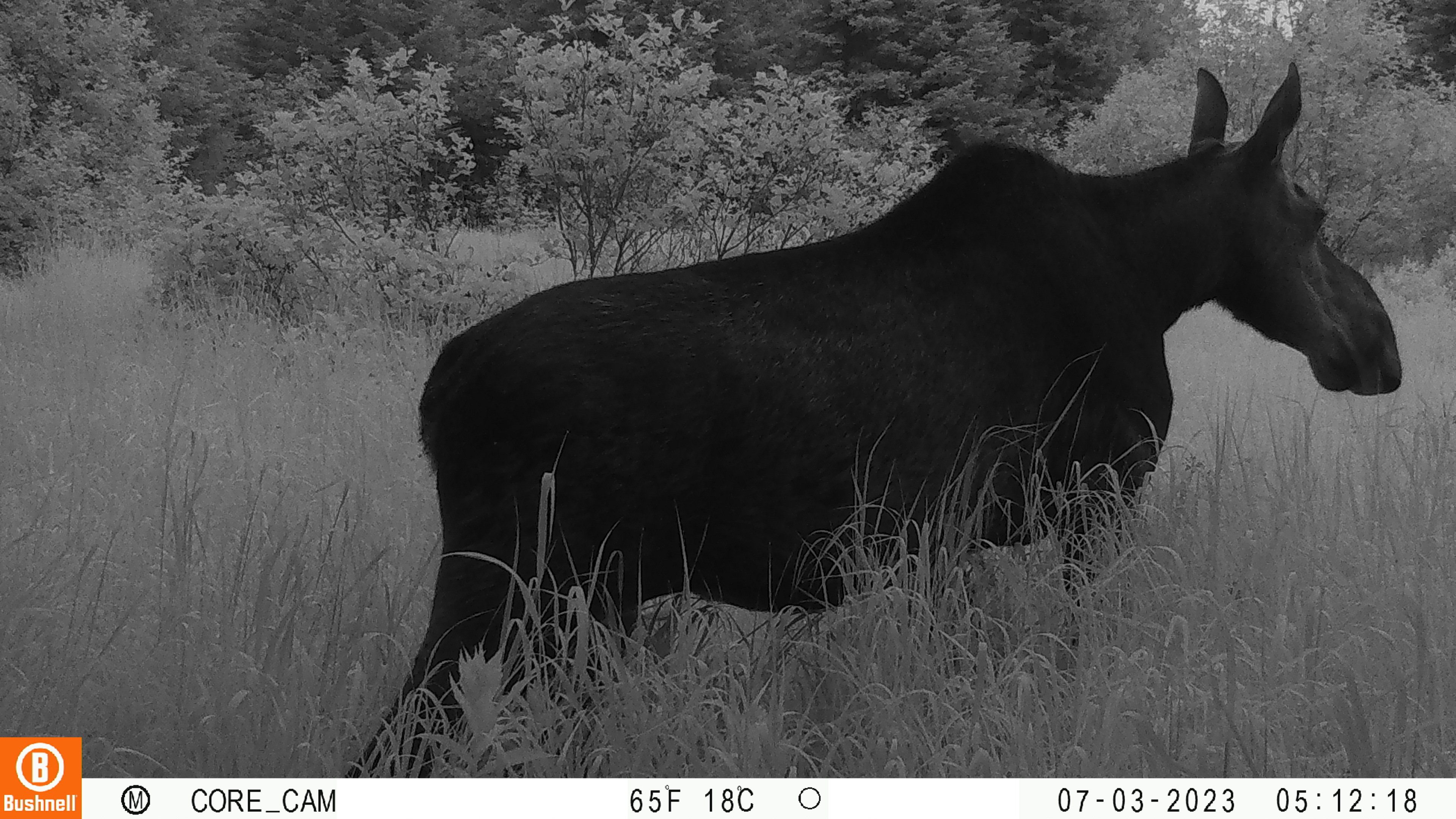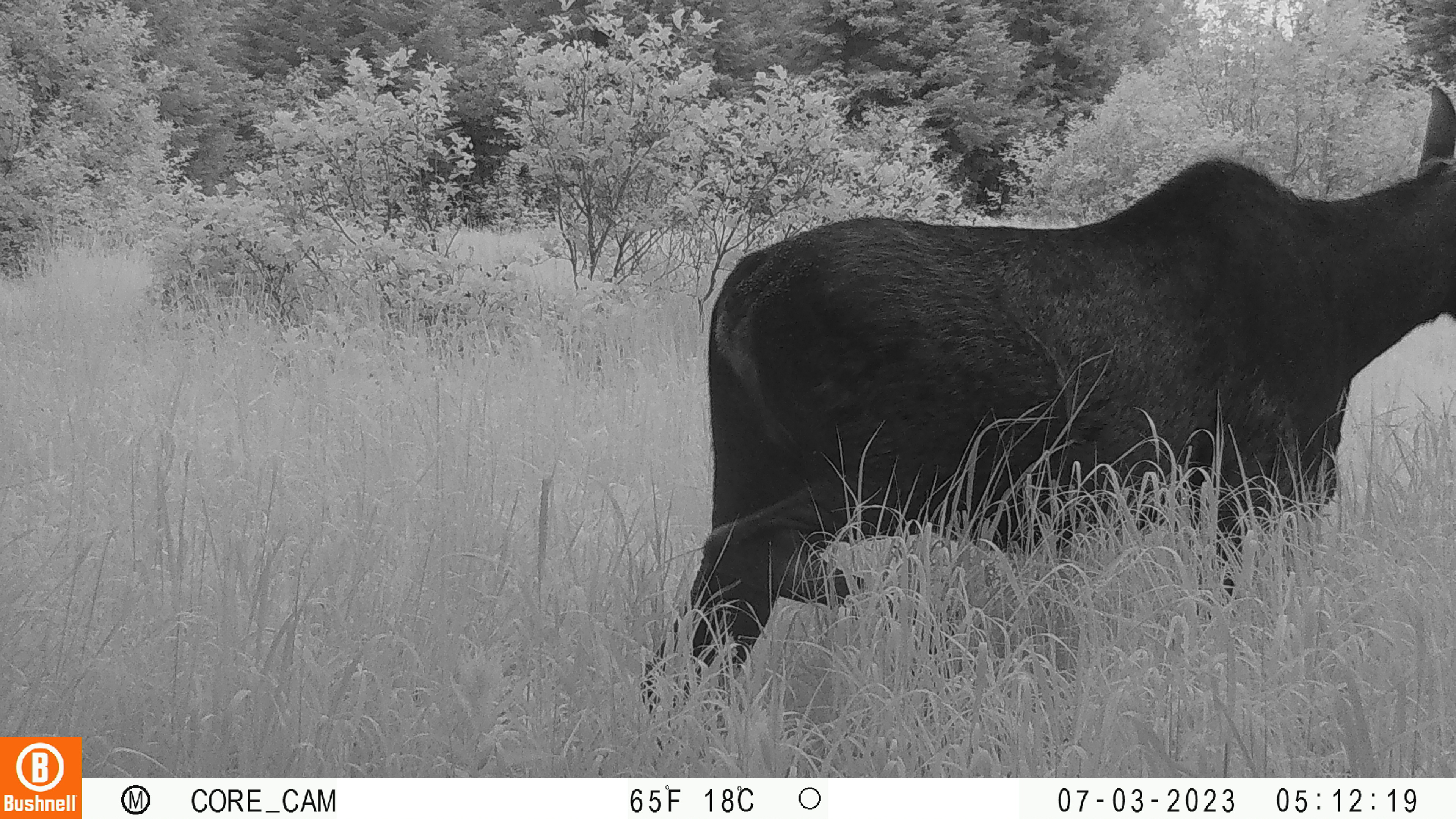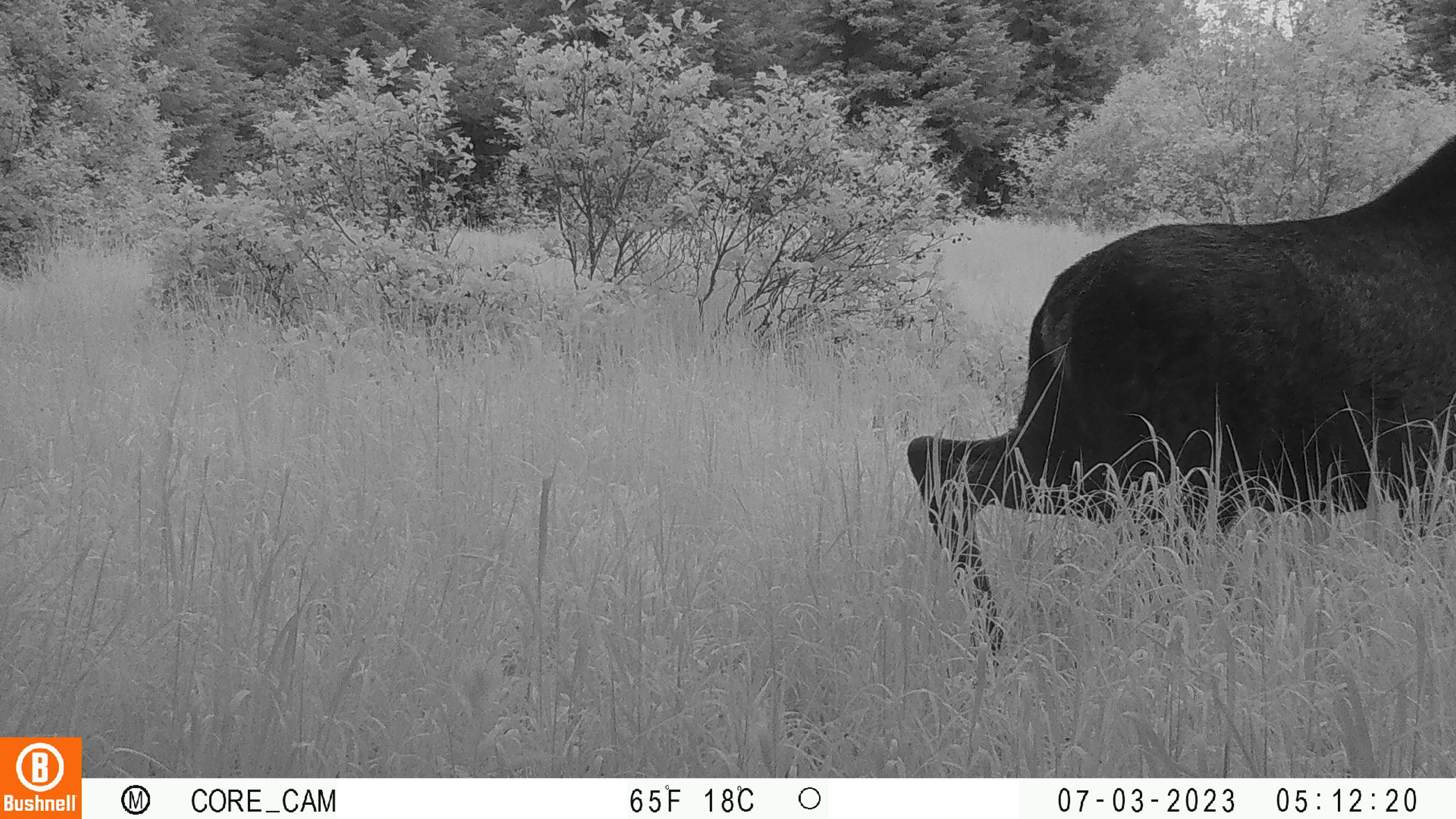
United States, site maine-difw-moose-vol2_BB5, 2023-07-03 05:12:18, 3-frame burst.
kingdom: Animalia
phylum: Chordata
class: Mammalia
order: Artiodactyla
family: Cervidae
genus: Alces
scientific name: Alces alces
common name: moose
Moose (Alces alces).